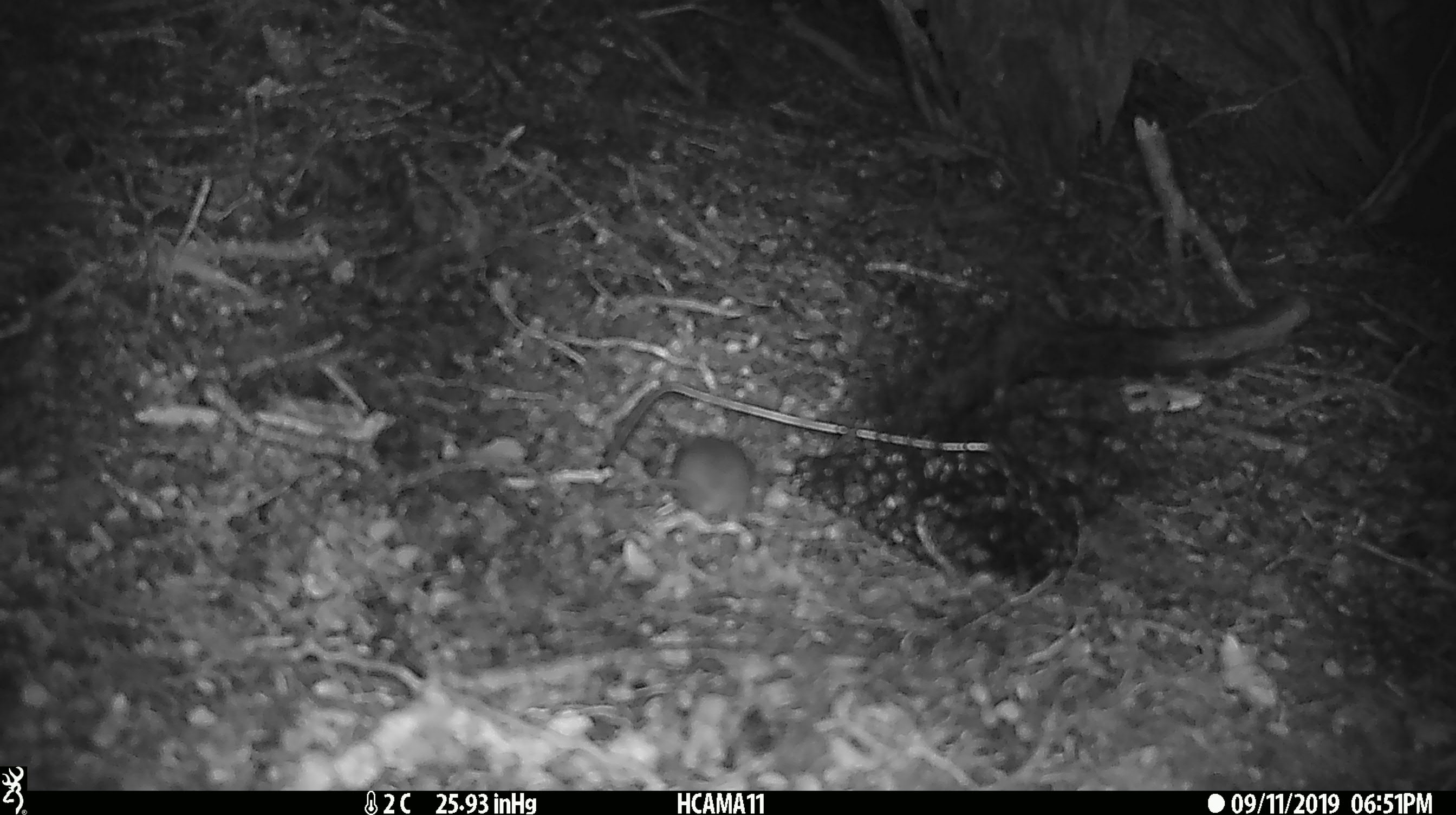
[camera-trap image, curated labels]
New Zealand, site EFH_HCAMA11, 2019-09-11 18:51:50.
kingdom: Animalia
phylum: Chordata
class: Mammalia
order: Rodentia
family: Muridae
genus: Mus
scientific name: Mus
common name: mouse